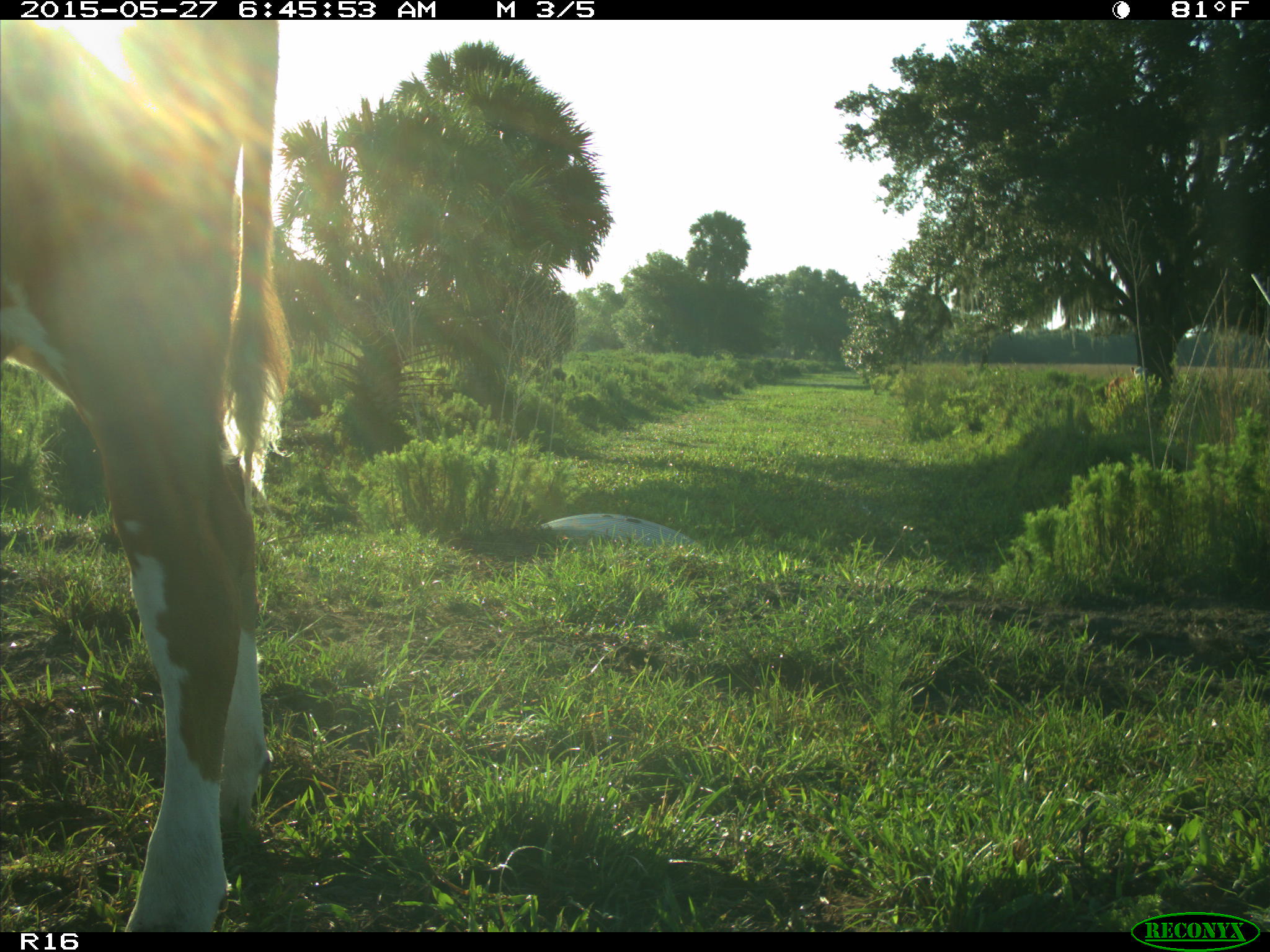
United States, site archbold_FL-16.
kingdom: Animalia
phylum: Chordata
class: Mammalia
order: Artiodactyla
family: Bovidae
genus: Bos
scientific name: Bos taurus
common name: domestic cow